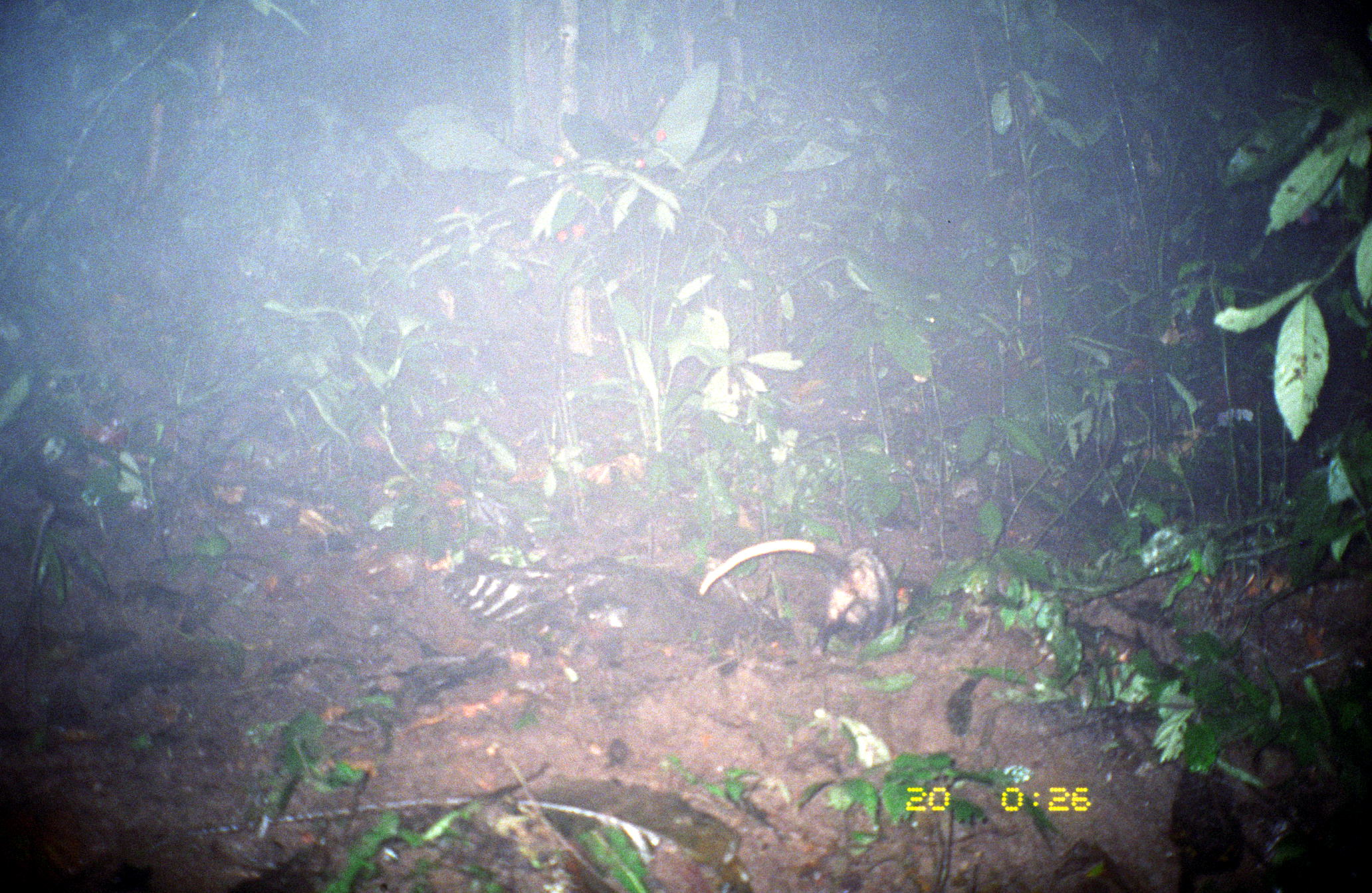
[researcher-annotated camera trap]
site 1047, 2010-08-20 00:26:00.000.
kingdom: Animalia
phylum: Chordata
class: Mammalia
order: Didelphimorphia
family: Didelphidae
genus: Didelphis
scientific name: Didelphis marsupialis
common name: southern opossum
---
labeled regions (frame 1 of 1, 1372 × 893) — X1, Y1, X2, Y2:
didelphis marsupialis: 698, 538, 913, 659